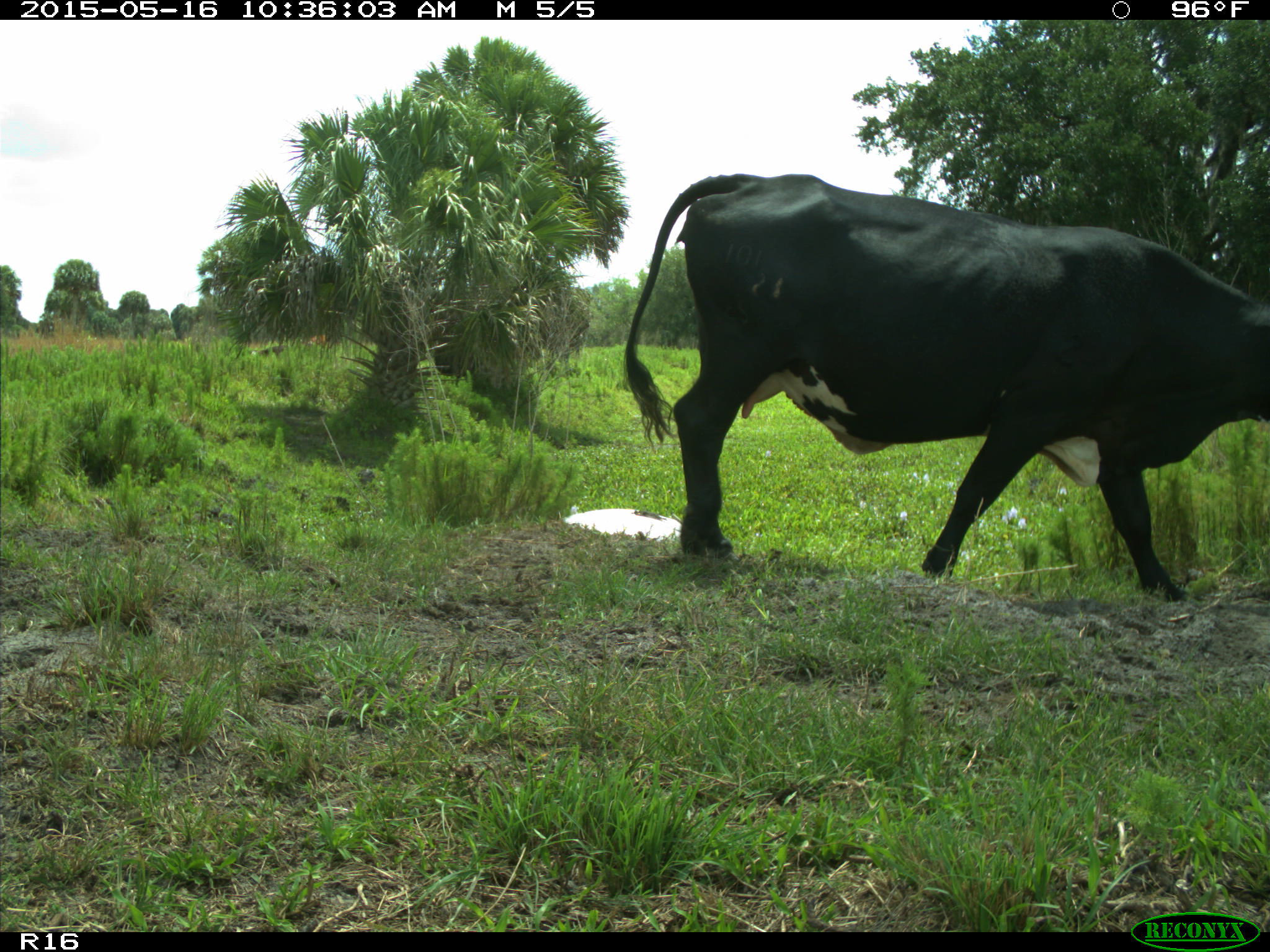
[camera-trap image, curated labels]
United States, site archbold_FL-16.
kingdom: Animalia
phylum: Chordata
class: Mammalia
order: Artiodactyla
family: Bovidae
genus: Bos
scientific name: Bos taurus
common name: domestic cow